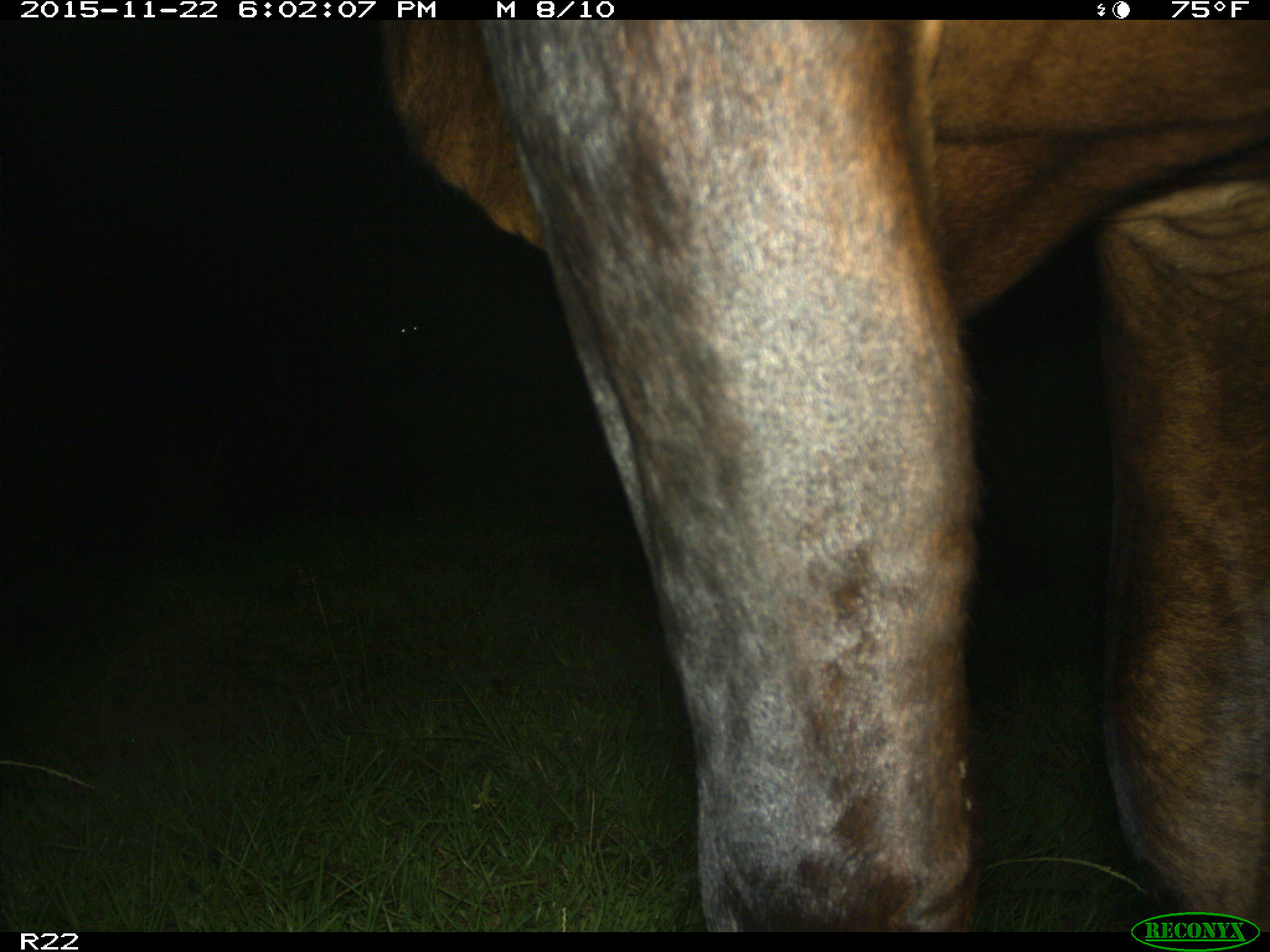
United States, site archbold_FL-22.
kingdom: Animalia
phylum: Chordata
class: Mammalia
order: Artiodactyla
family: Bovidae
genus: Bos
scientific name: Bos taurus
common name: domestic cow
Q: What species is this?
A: Bos taurus (domestic cow).